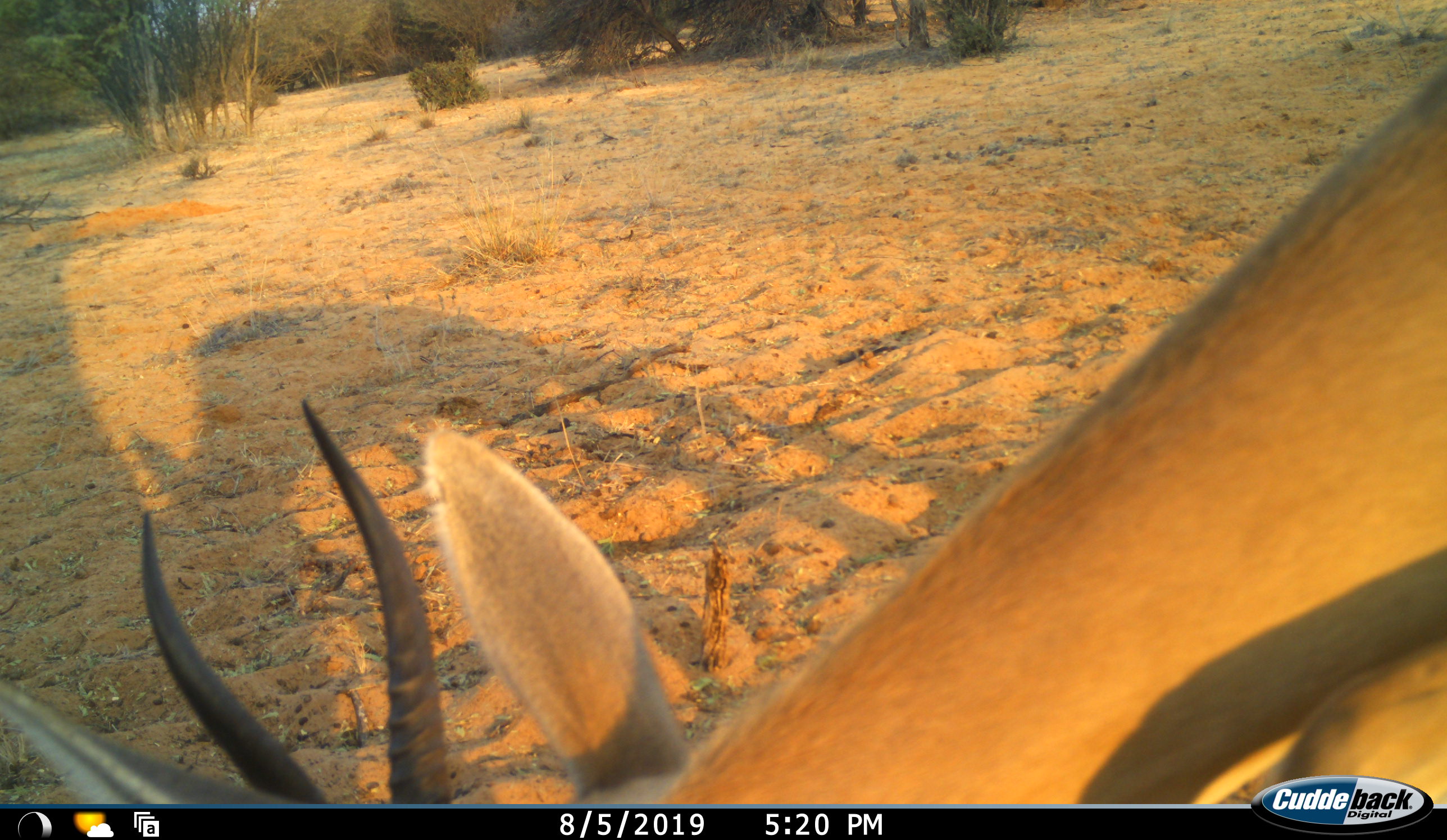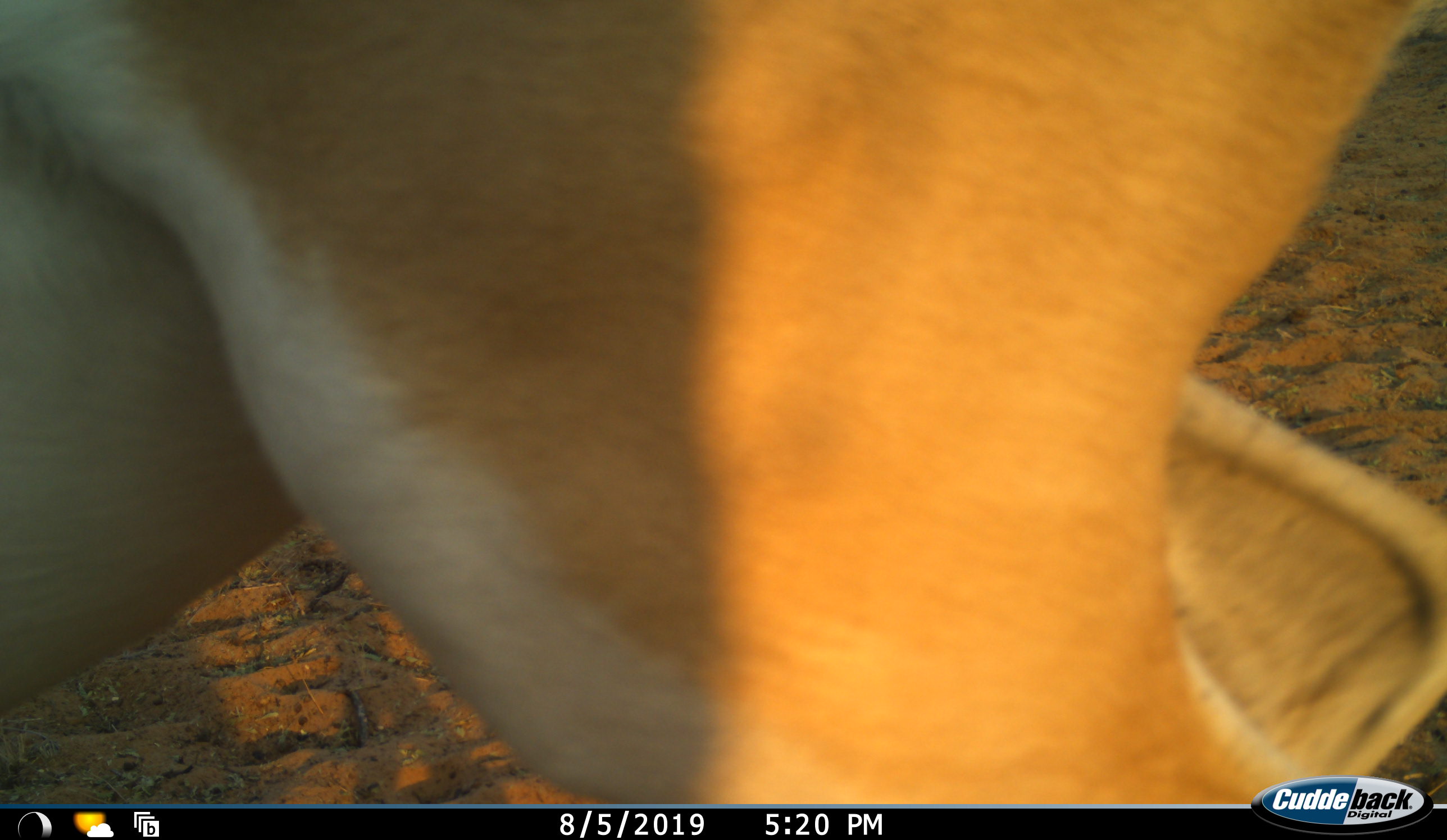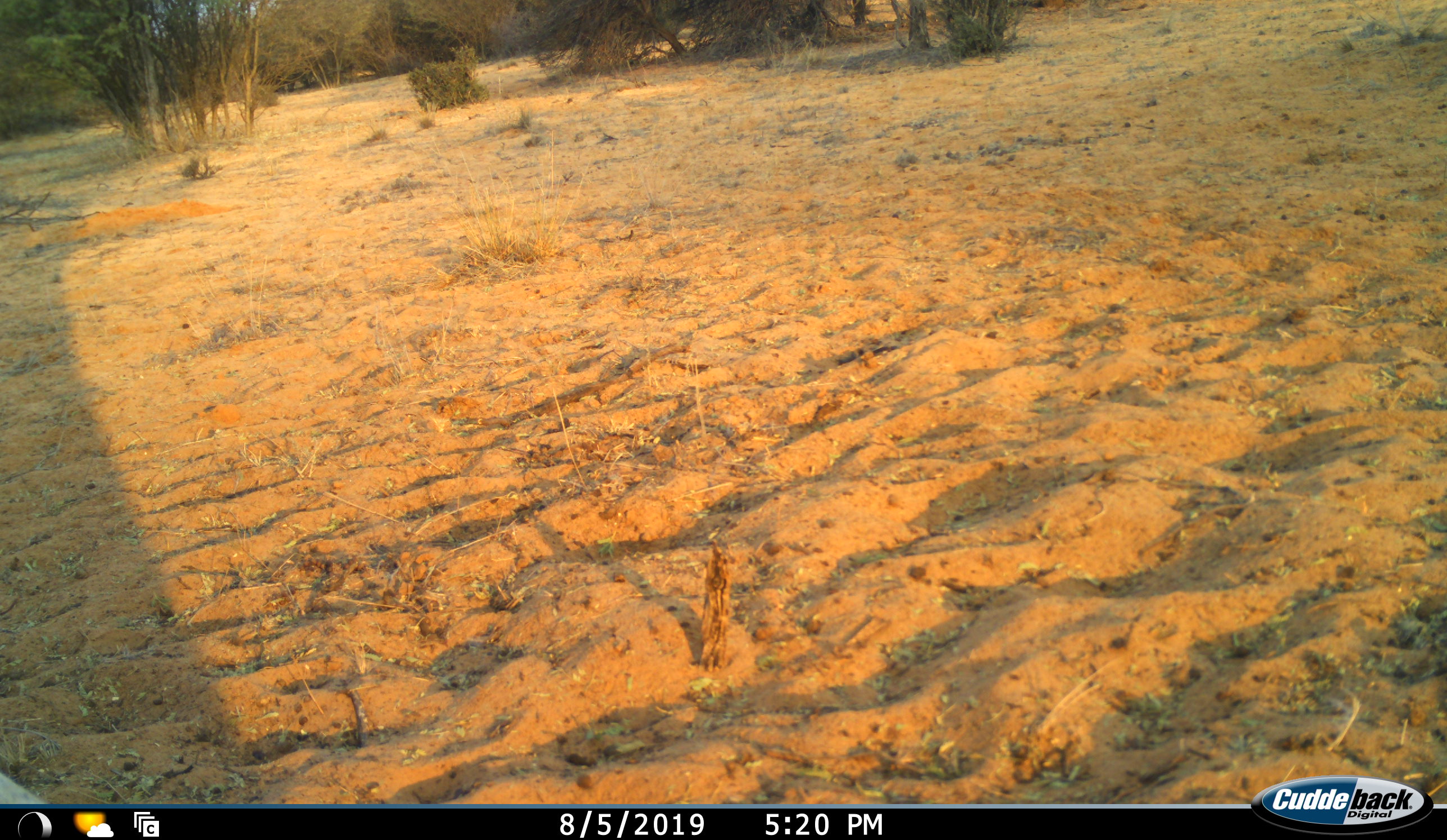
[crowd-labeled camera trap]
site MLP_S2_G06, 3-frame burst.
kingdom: Animalia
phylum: Chordata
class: Mammalia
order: Artiodactyla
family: Bovidae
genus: Aepyceros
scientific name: Aepyceros melampus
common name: impala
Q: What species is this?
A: Impala (Aepyceros melampus).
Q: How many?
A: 1.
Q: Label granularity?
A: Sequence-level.